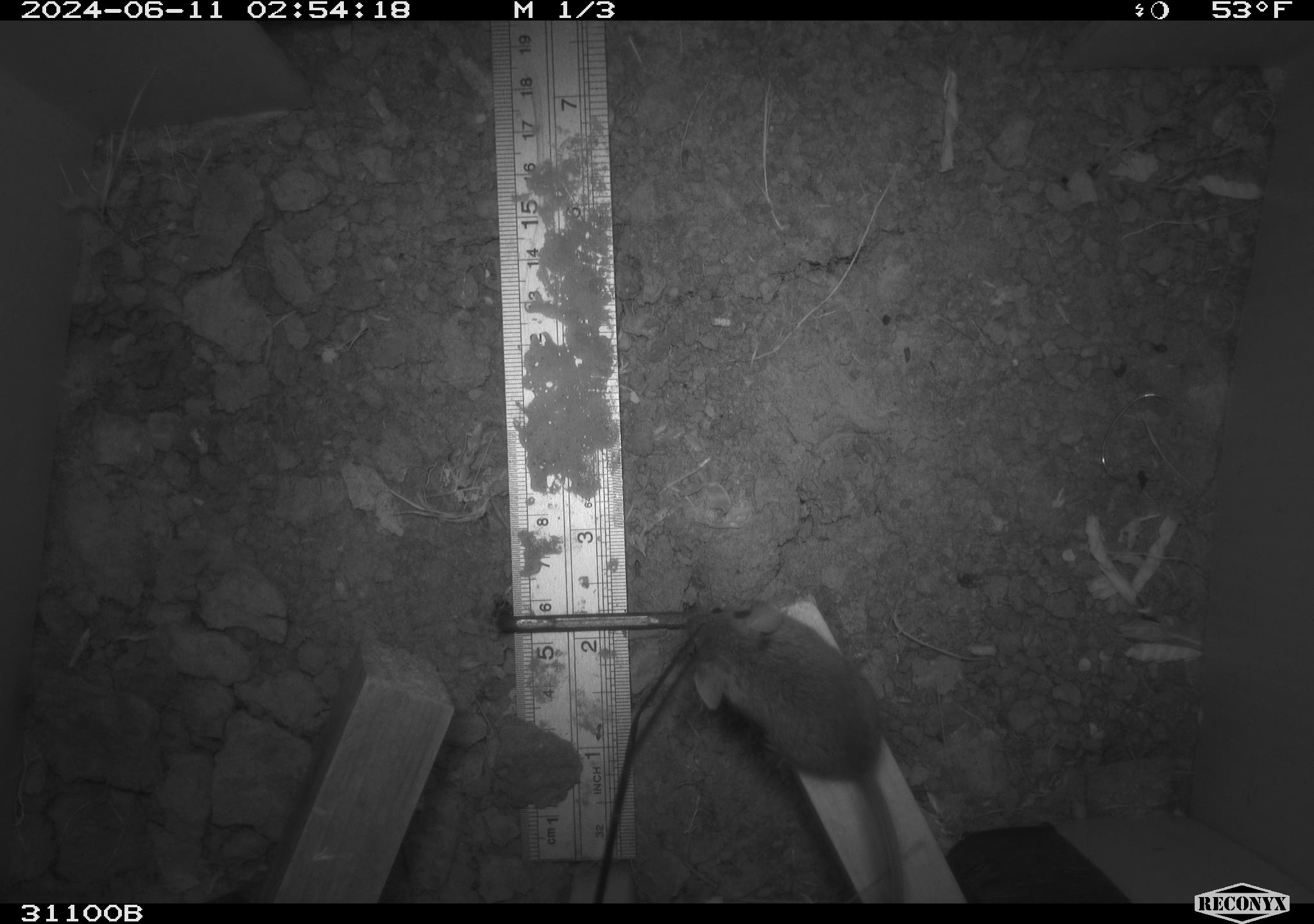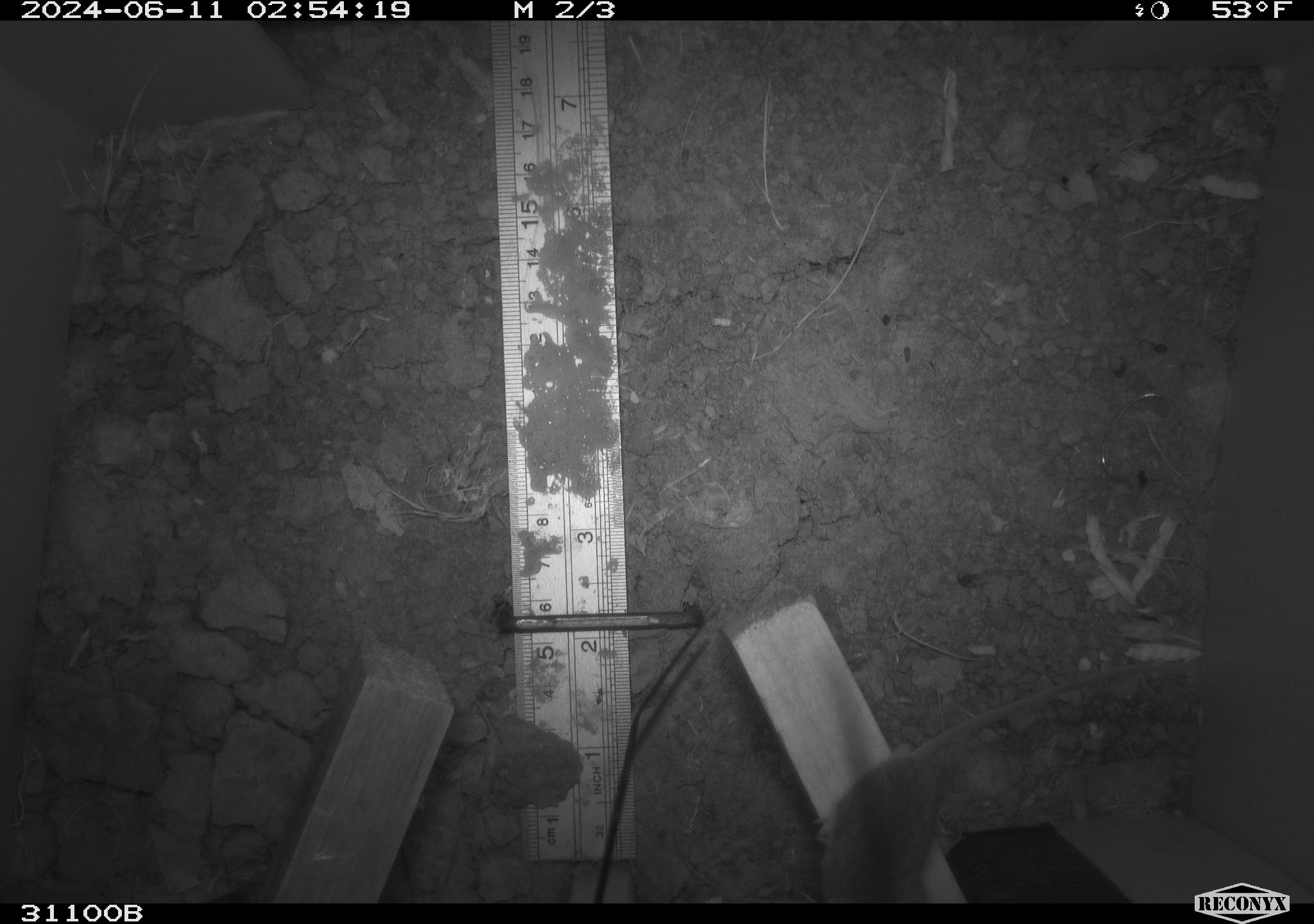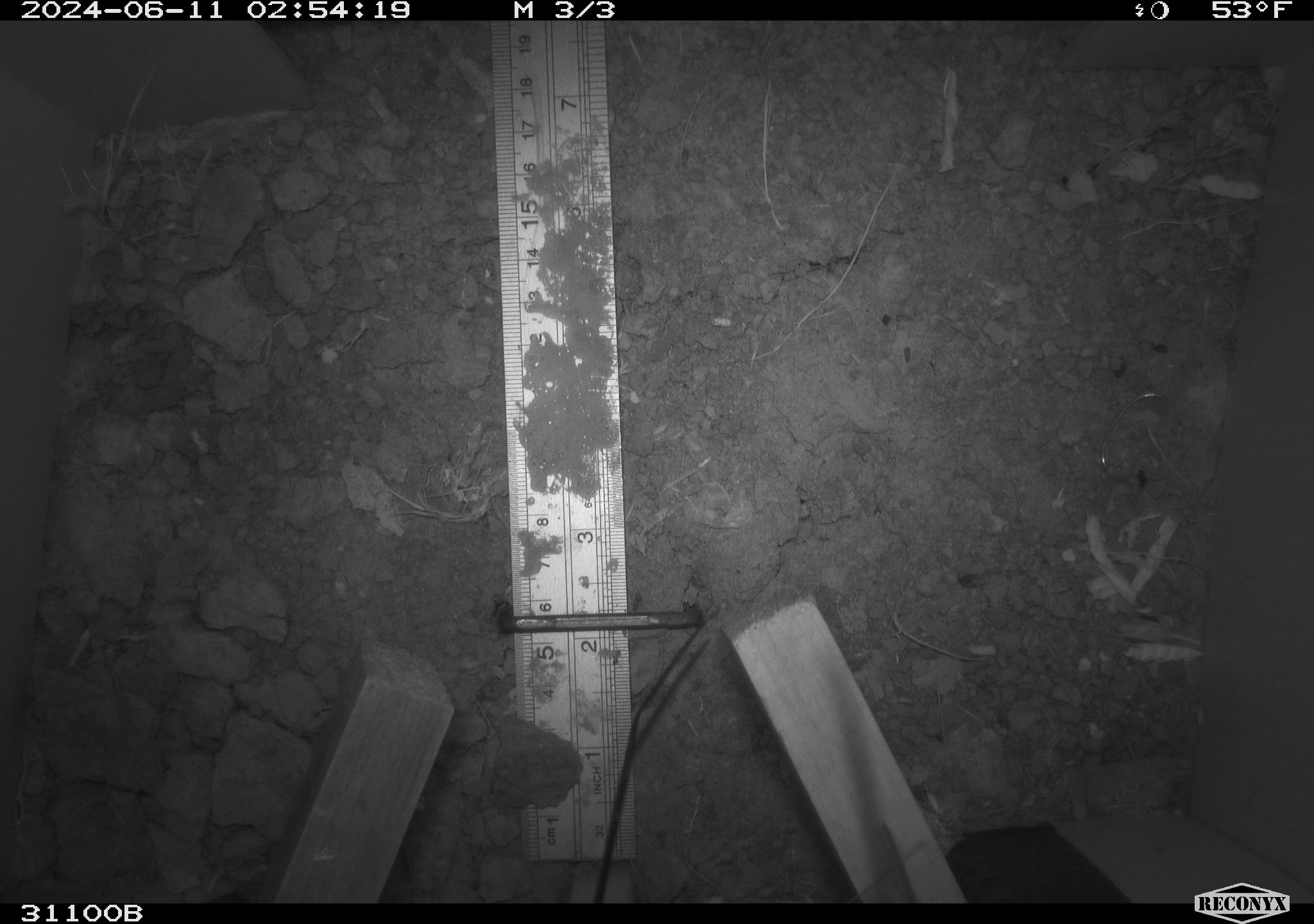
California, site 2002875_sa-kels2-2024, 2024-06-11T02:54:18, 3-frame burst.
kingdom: Animalia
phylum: Chordata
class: Mammalia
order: Rodentia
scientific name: Rodentia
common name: rodent